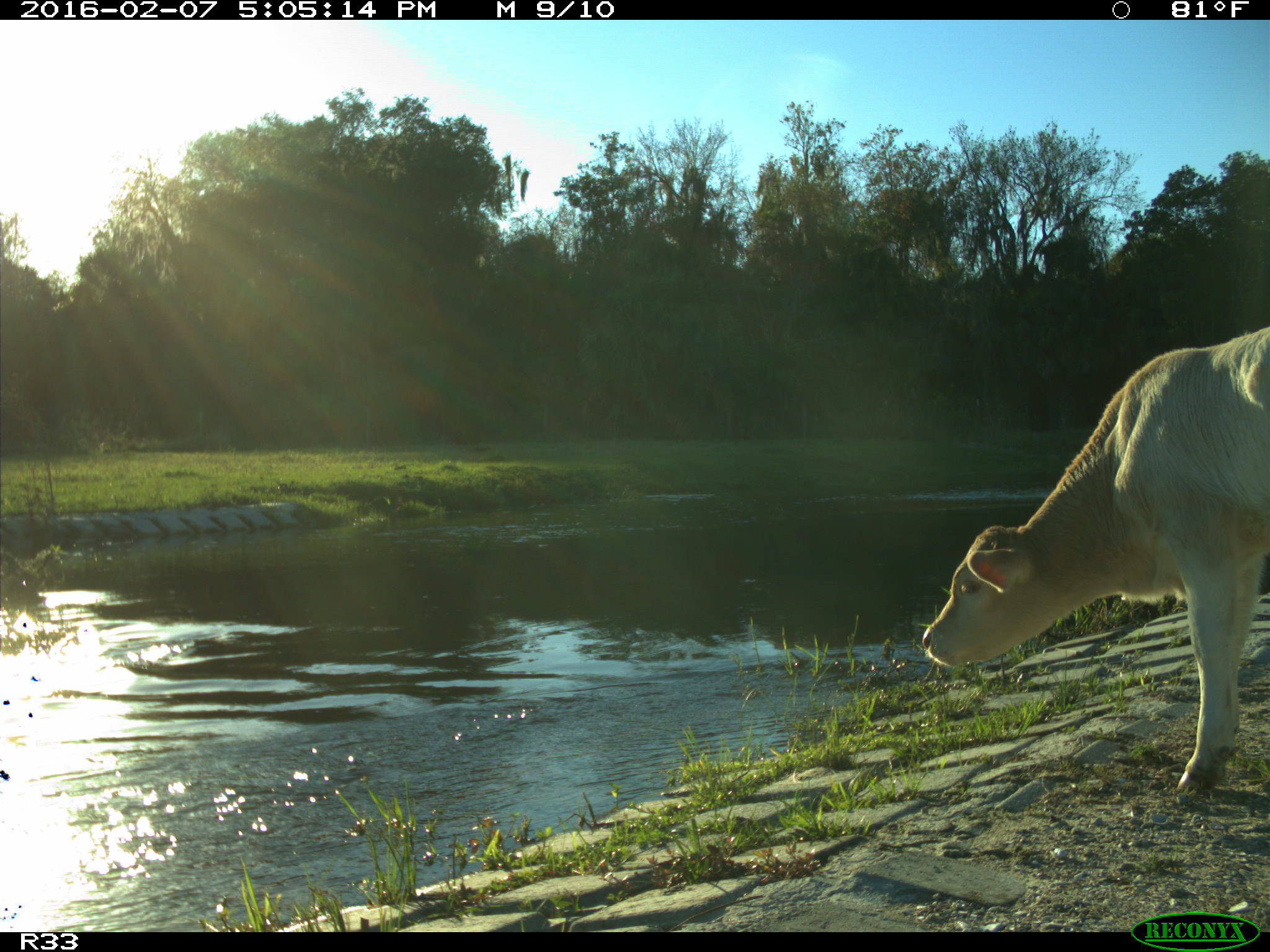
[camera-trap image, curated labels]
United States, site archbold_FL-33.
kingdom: Animalia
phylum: Chordata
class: Mammalia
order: Artiodactyla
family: Bovidae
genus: Bos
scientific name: Bos taurus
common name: domestic cow